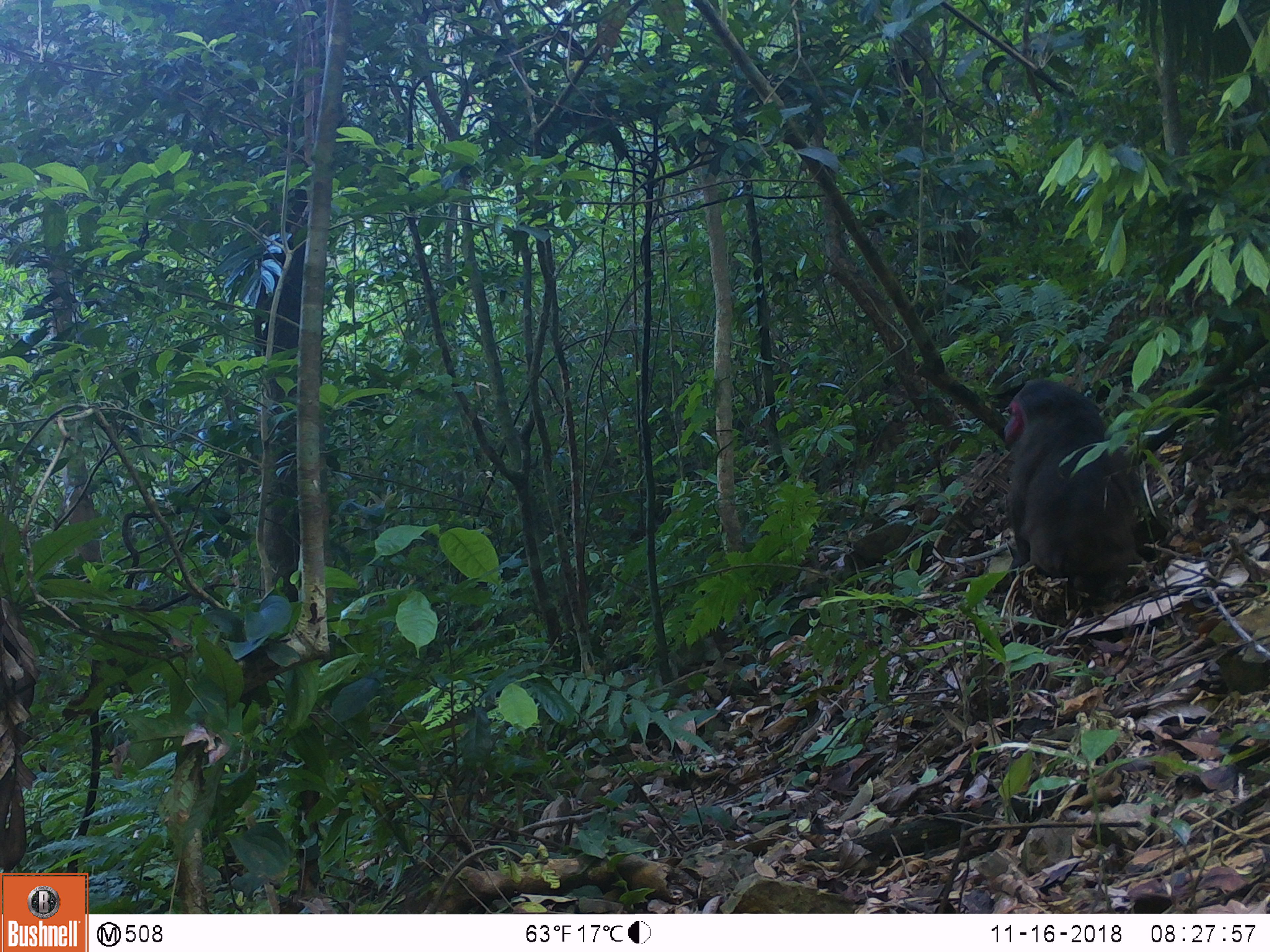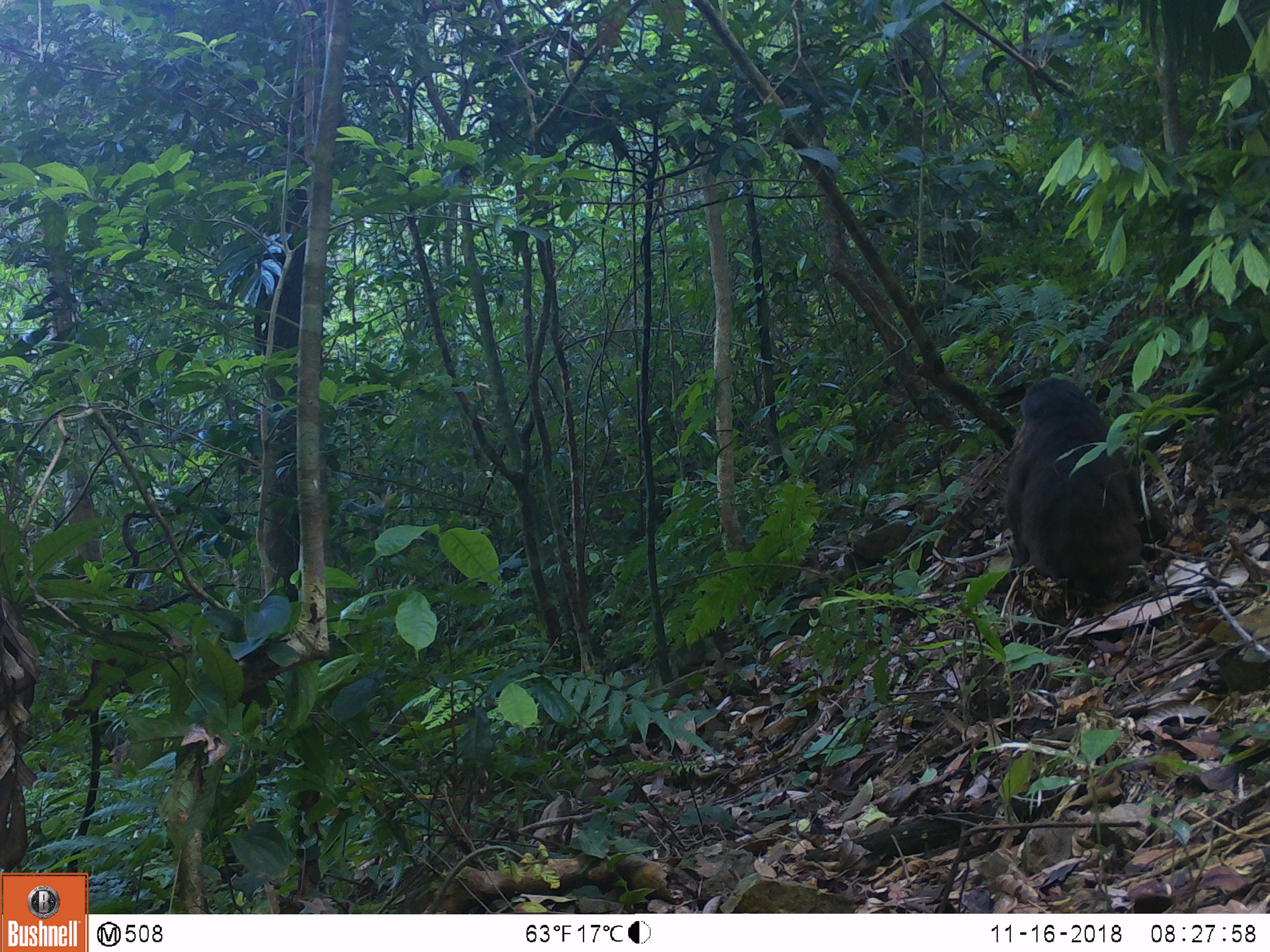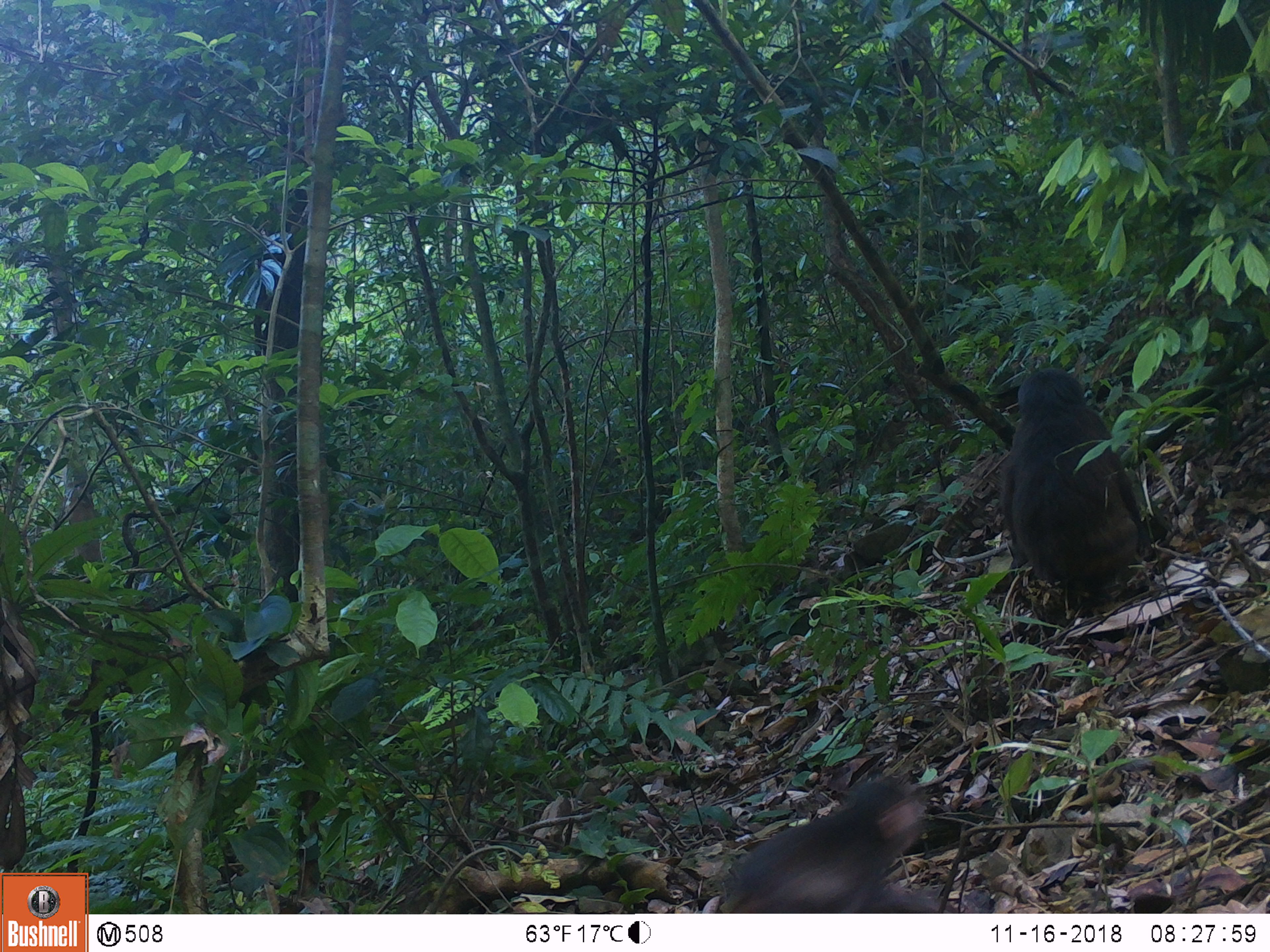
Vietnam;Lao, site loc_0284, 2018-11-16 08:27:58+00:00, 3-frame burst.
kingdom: Animalia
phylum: Chordata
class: Mammalia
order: Primates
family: Cercopithecidae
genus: Macaca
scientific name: Macaca arctoides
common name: stump-tailed macaque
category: stump tailed macaque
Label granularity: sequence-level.